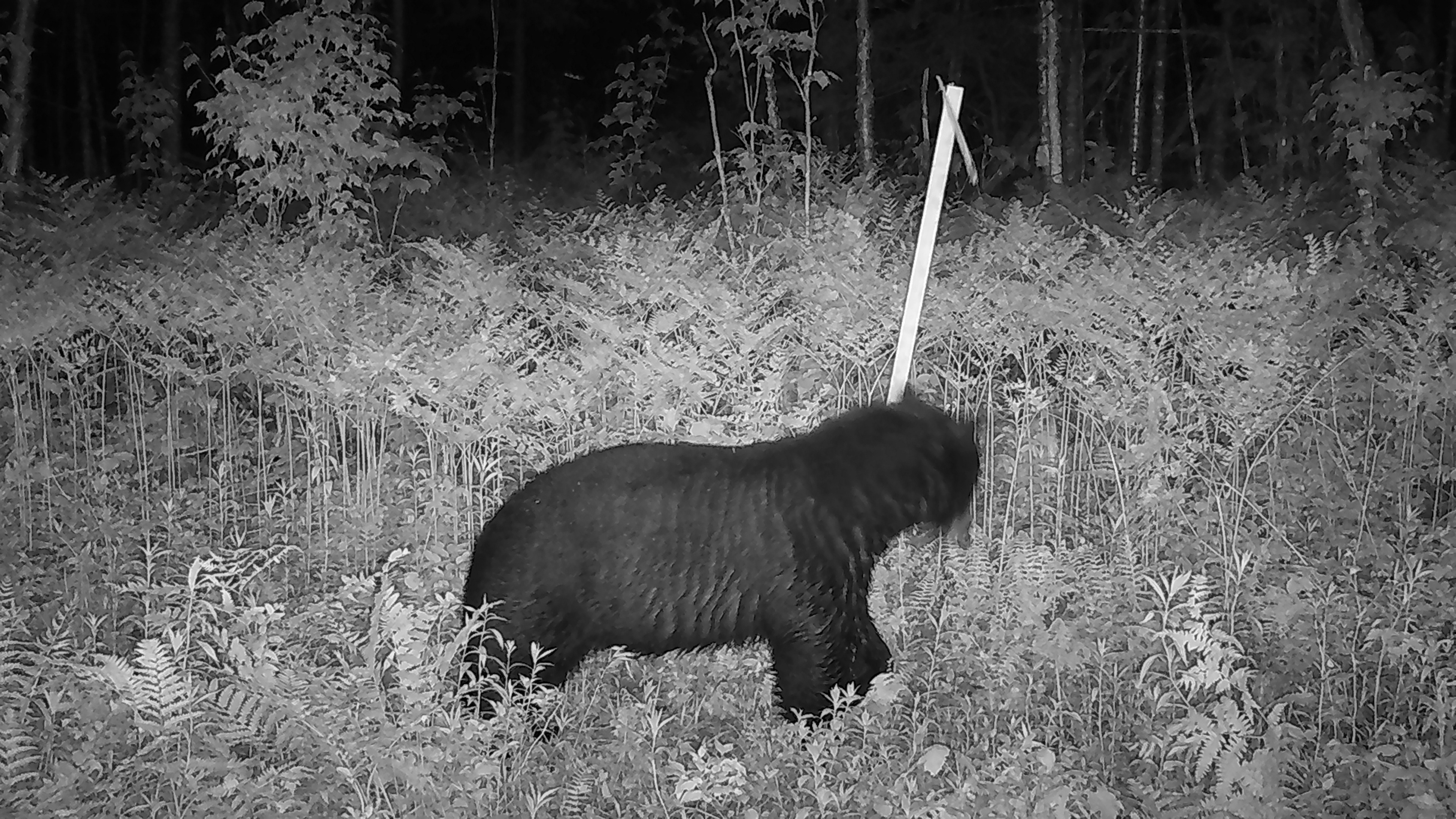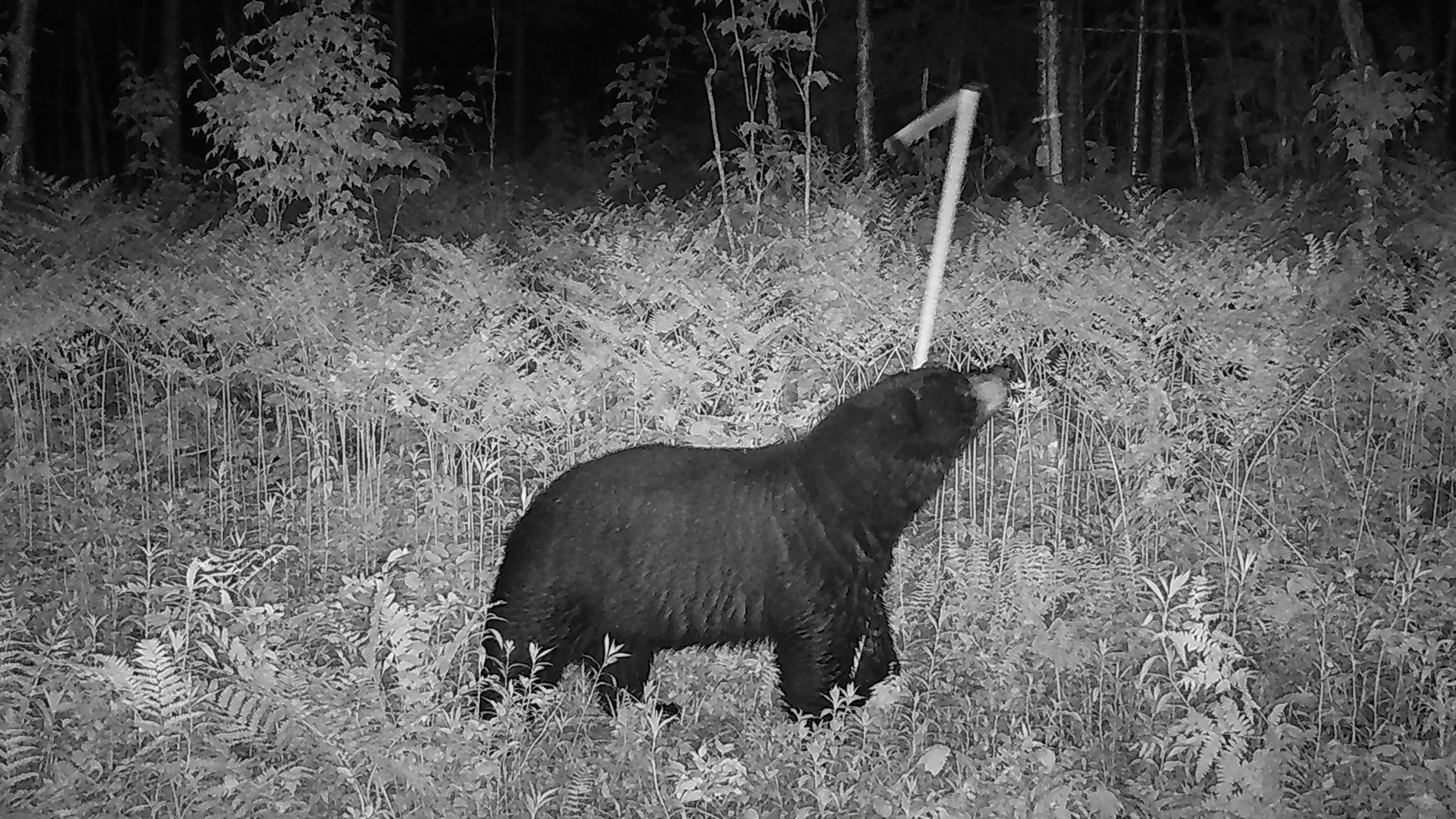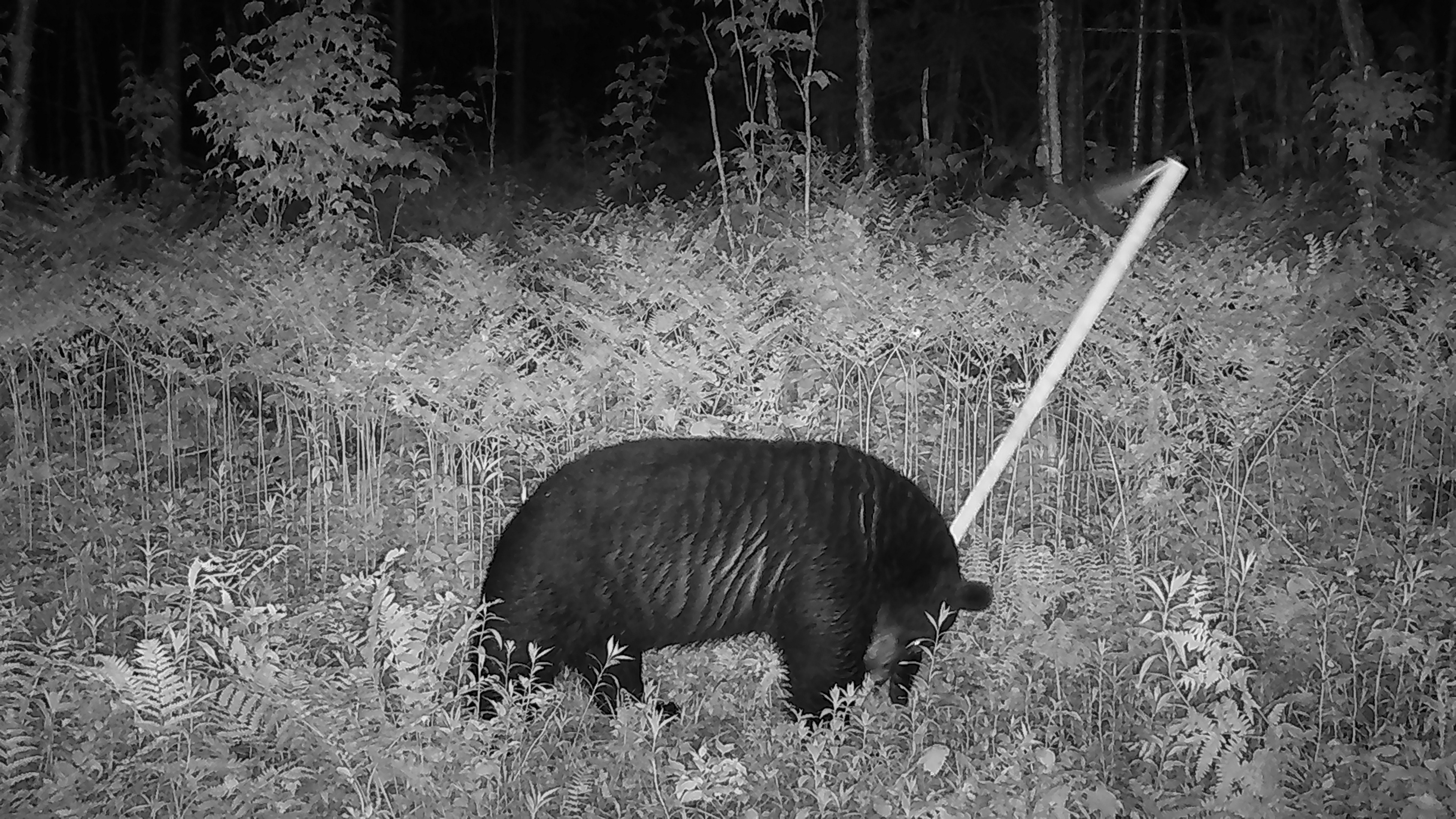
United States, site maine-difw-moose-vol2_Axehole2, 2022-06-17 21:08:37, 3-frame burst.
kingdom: Animalia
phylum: Chordata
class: Mammalia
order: Carnivora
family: Ursidae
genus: Ursus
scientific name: Ursus americanus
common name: black bear